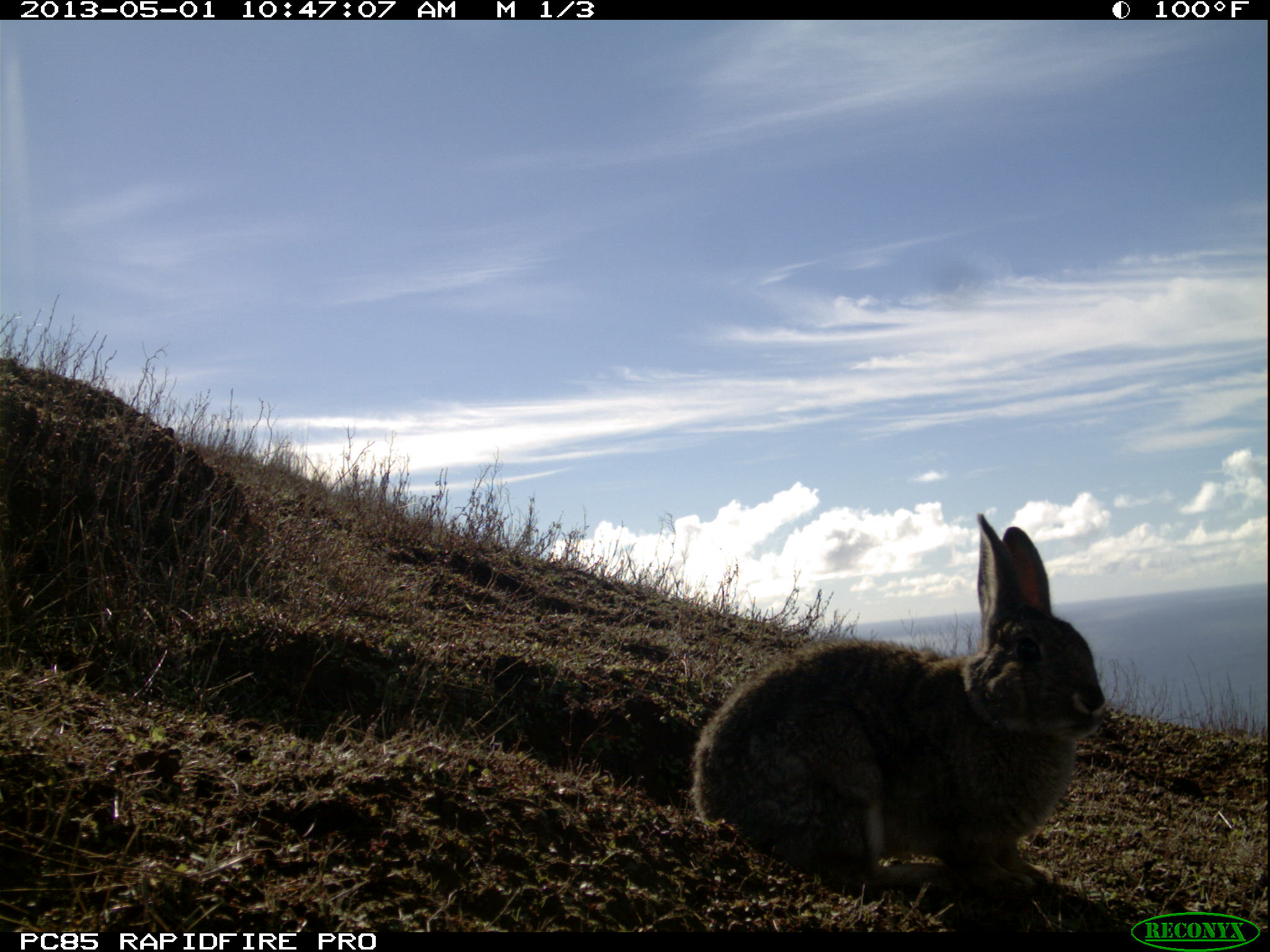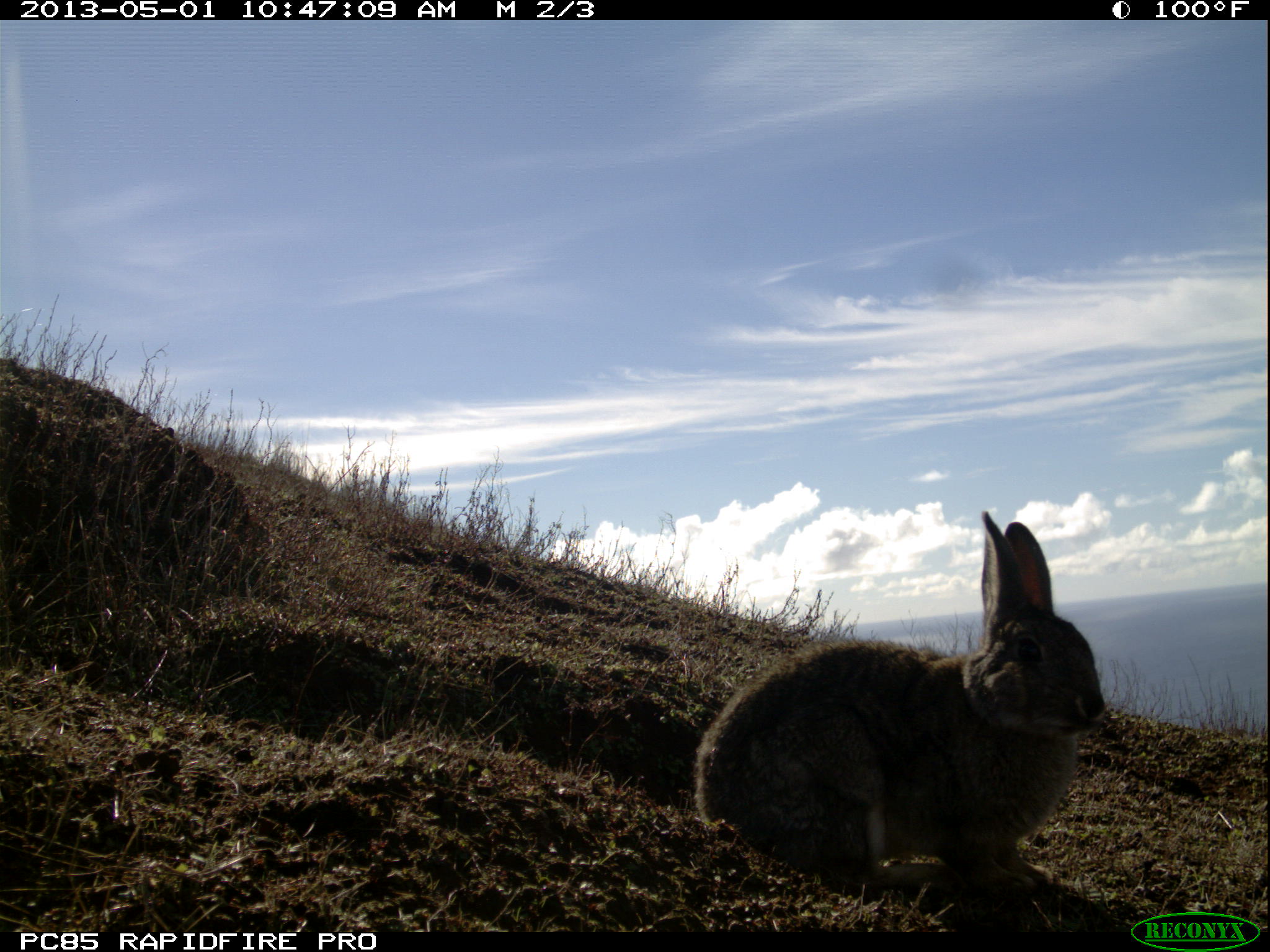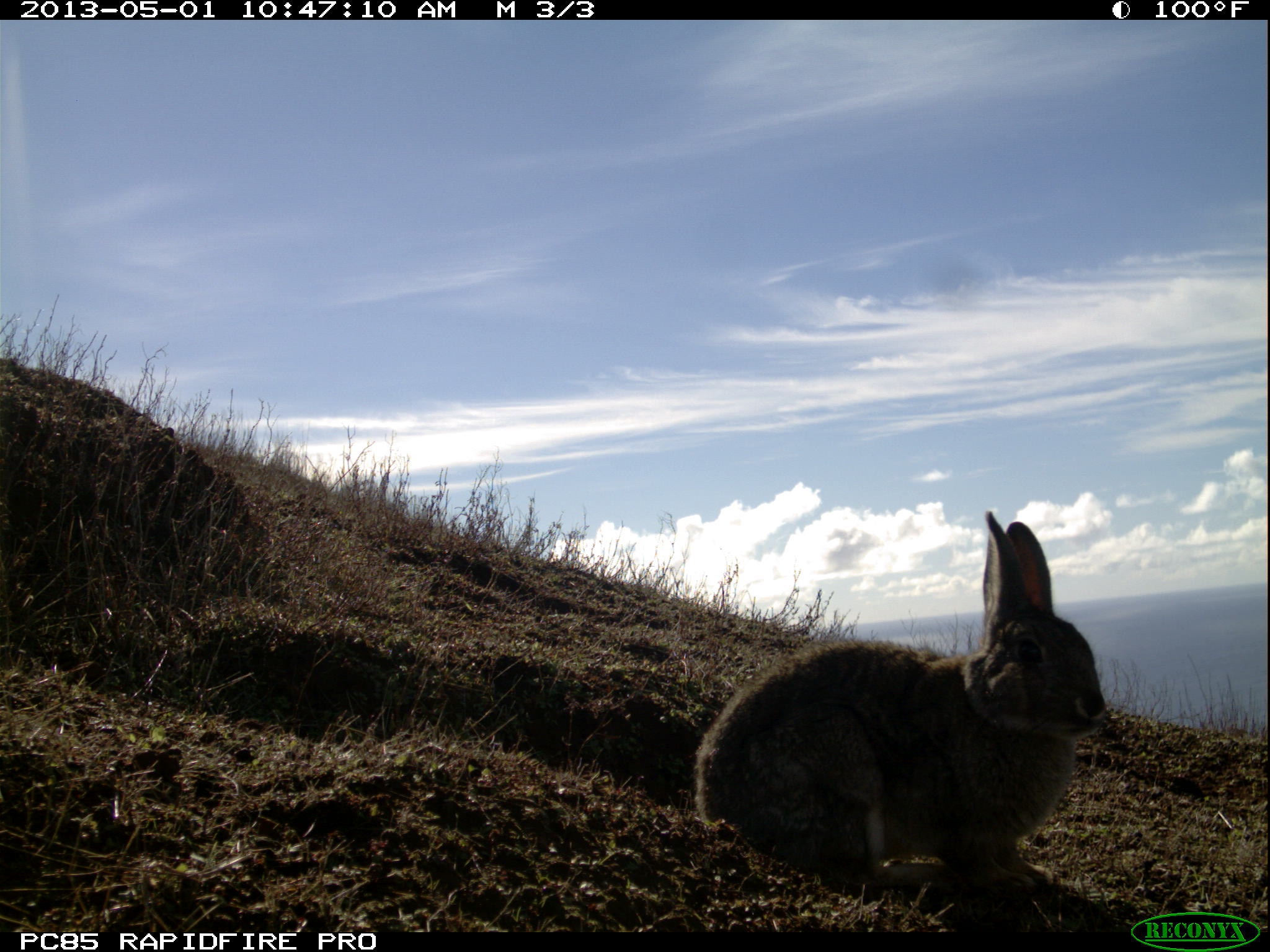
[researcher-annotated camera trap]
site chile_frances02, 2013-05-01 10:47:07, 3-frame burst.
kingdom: Animalia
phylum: Chordata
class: Mammalia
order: Lagomorpha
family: Leporidae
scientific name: Leporidae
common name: rabbits and hares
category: rabbit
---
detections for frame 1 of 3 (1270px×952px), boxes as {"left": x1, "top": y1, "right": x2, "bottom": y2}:
rabbit: {"left": 683, "top": 514, "right": 1108, "bottom": 912}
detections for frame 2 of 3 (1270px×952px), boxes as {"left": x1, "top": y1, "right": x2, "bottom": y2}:
rabbit: {"left": 689, "top": 511, "right": 1109, "bottom": 912}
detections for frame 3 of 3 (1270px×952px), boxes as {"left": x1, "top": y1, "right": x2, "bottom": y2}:
rabbit: {"left": 687, "top": 514, "right": 1110, "bottom": 906}